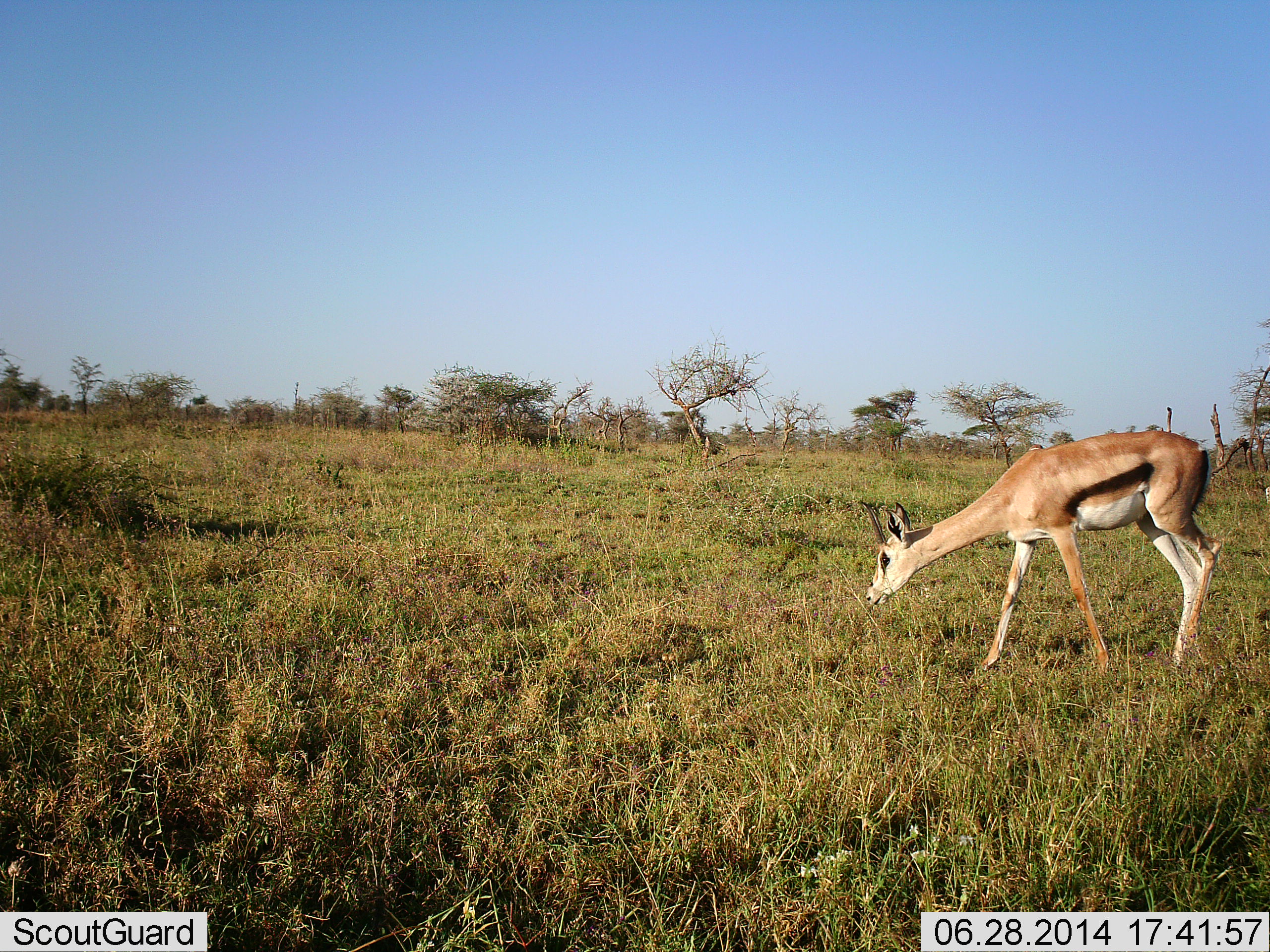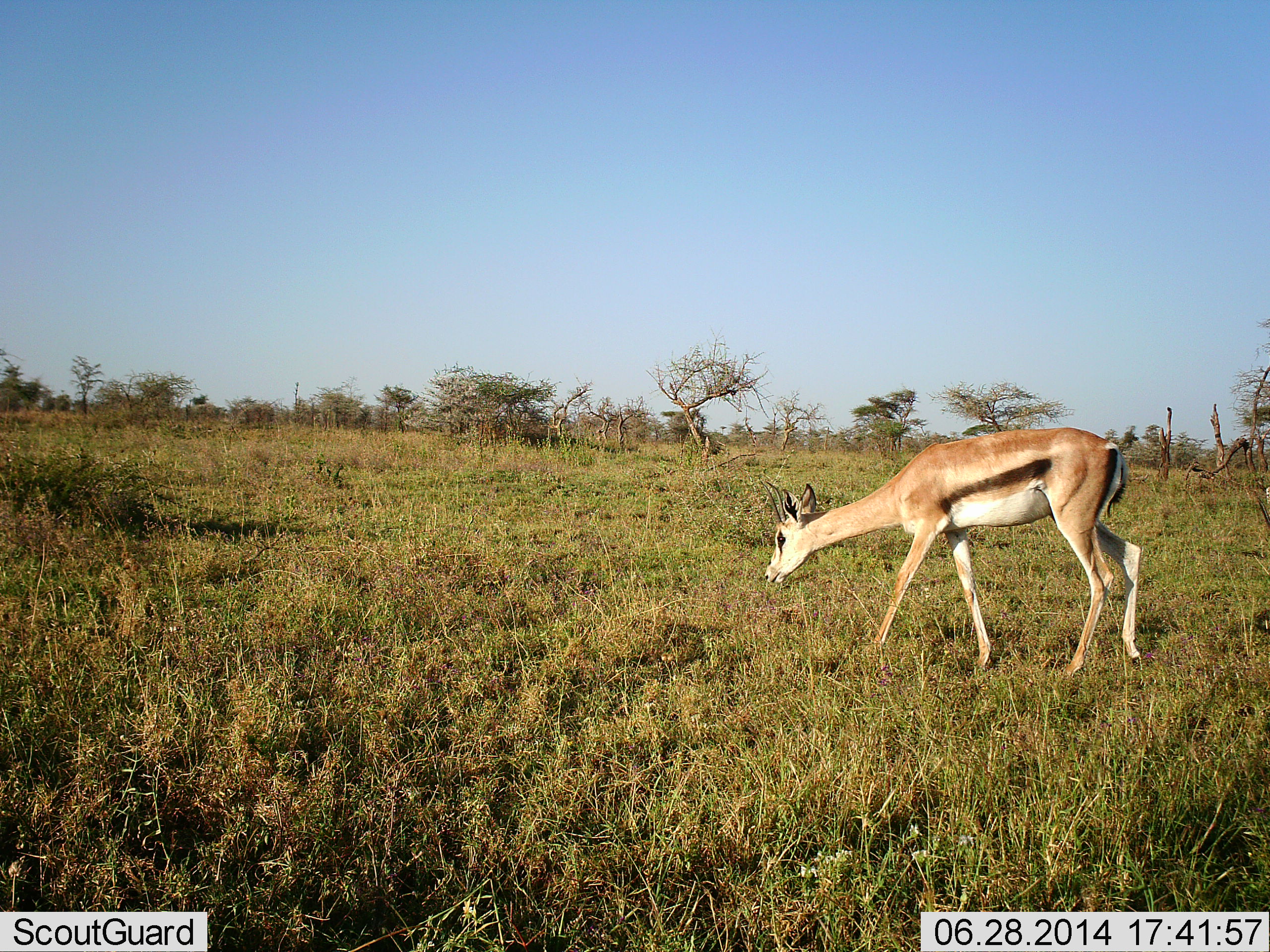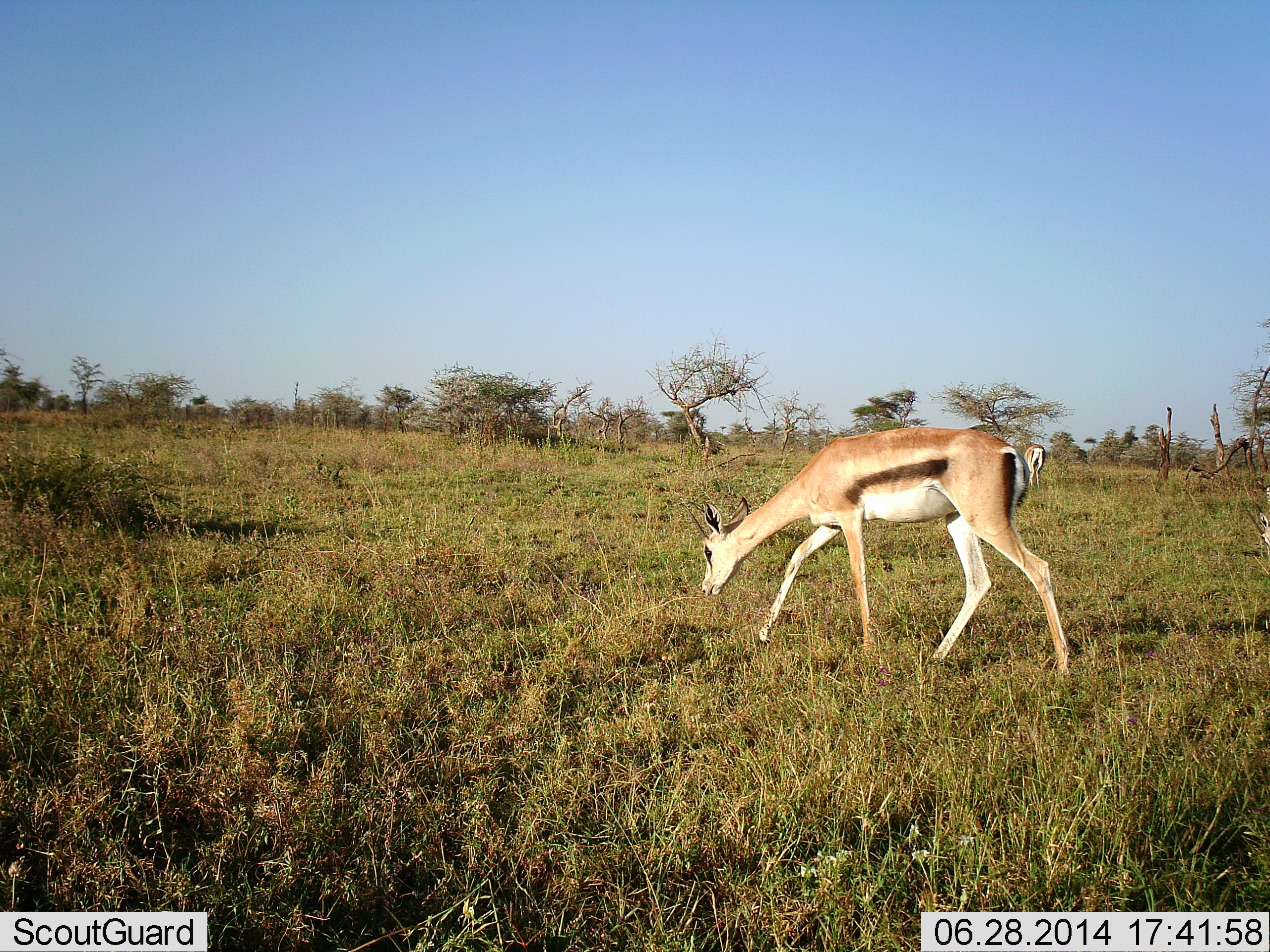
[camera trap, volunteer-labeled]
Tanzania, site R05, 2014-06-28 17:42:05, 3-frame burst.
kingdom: Animalia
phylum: Chordata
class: Mammalia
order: Artiodactyla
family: Bovidae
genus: Eudorcas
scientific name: Eudorcas thomsonii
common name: thomson's gazelle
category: gazellethomsons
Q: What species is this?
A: Gazellethomsons (thomson's gazelle) (Eudorcas thomsonii).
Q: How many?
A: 1.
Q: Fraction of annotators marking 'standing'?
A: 0%.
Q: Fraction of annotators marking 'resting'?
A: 0%.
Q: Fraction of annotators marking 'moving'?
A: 70%.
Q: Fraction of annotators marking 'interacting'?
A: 0%.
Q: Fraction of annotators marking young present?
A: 0%.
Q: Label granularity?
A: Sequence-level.